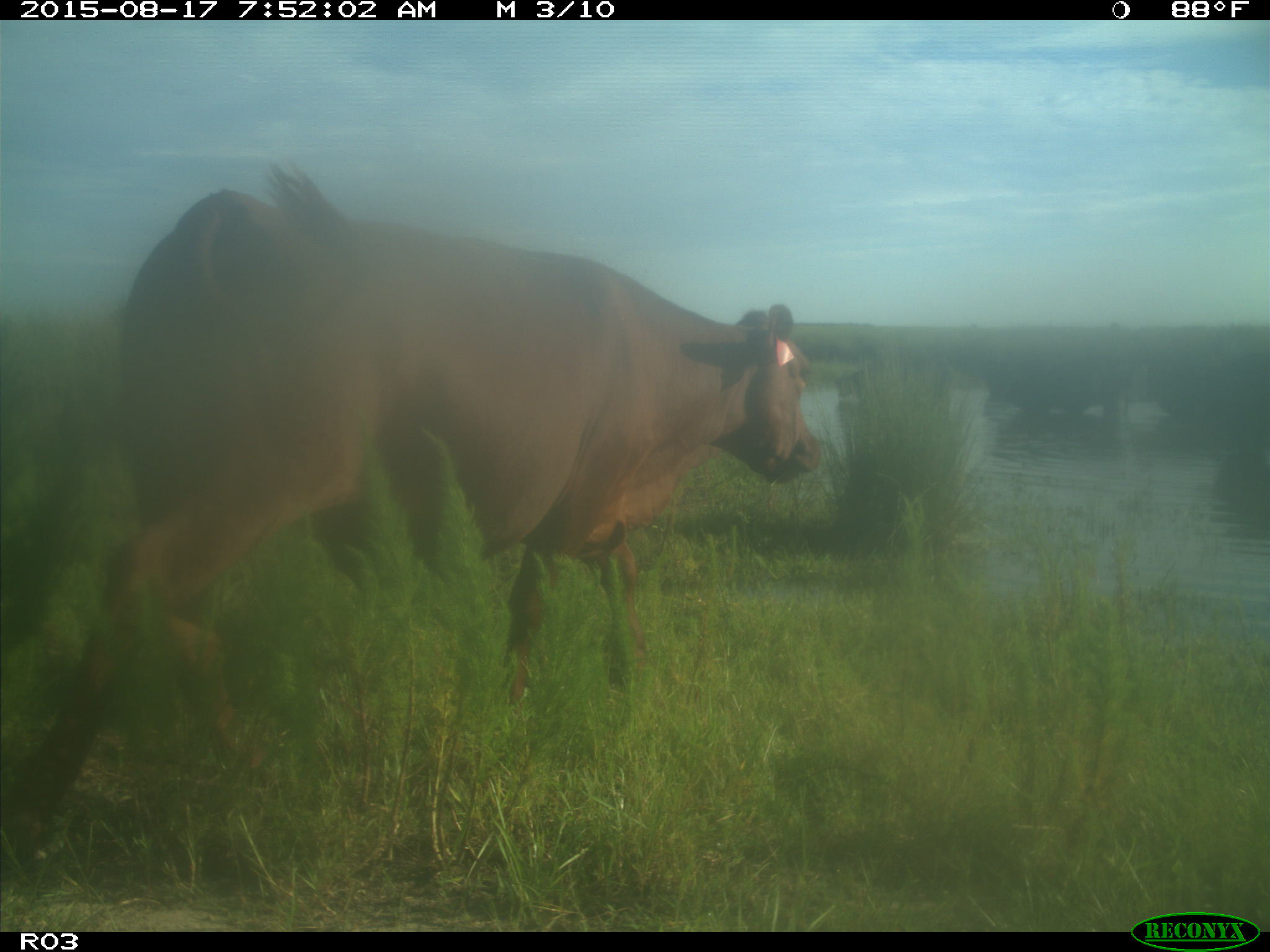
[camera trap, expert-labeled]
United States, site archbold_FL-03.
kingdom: Animalia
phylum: Chordata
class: Mammalia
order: Artiodactyla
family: Bovidae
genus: Bos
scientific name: Bos taurus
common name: domestic cow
Bos taurus (domestic cow).